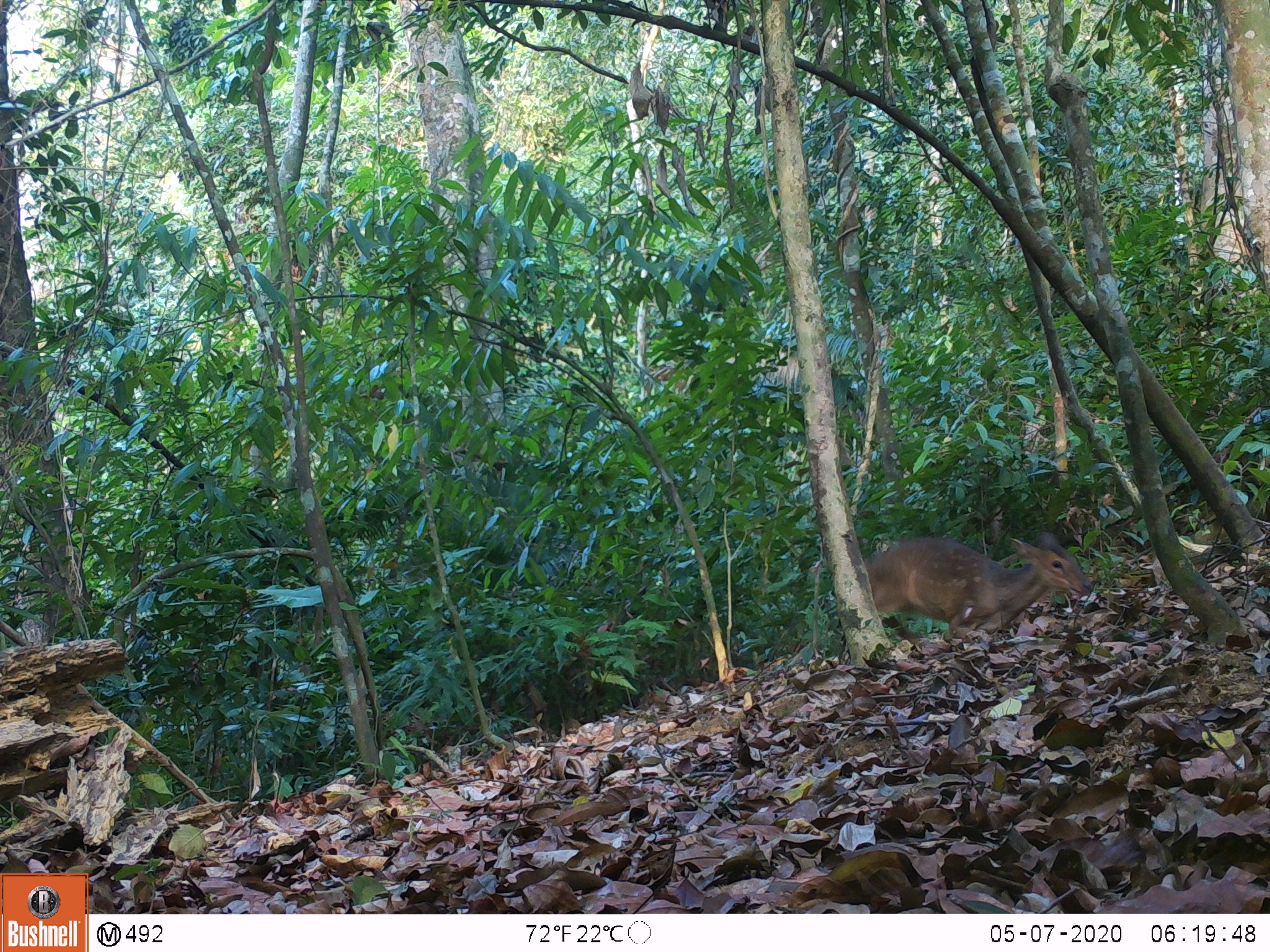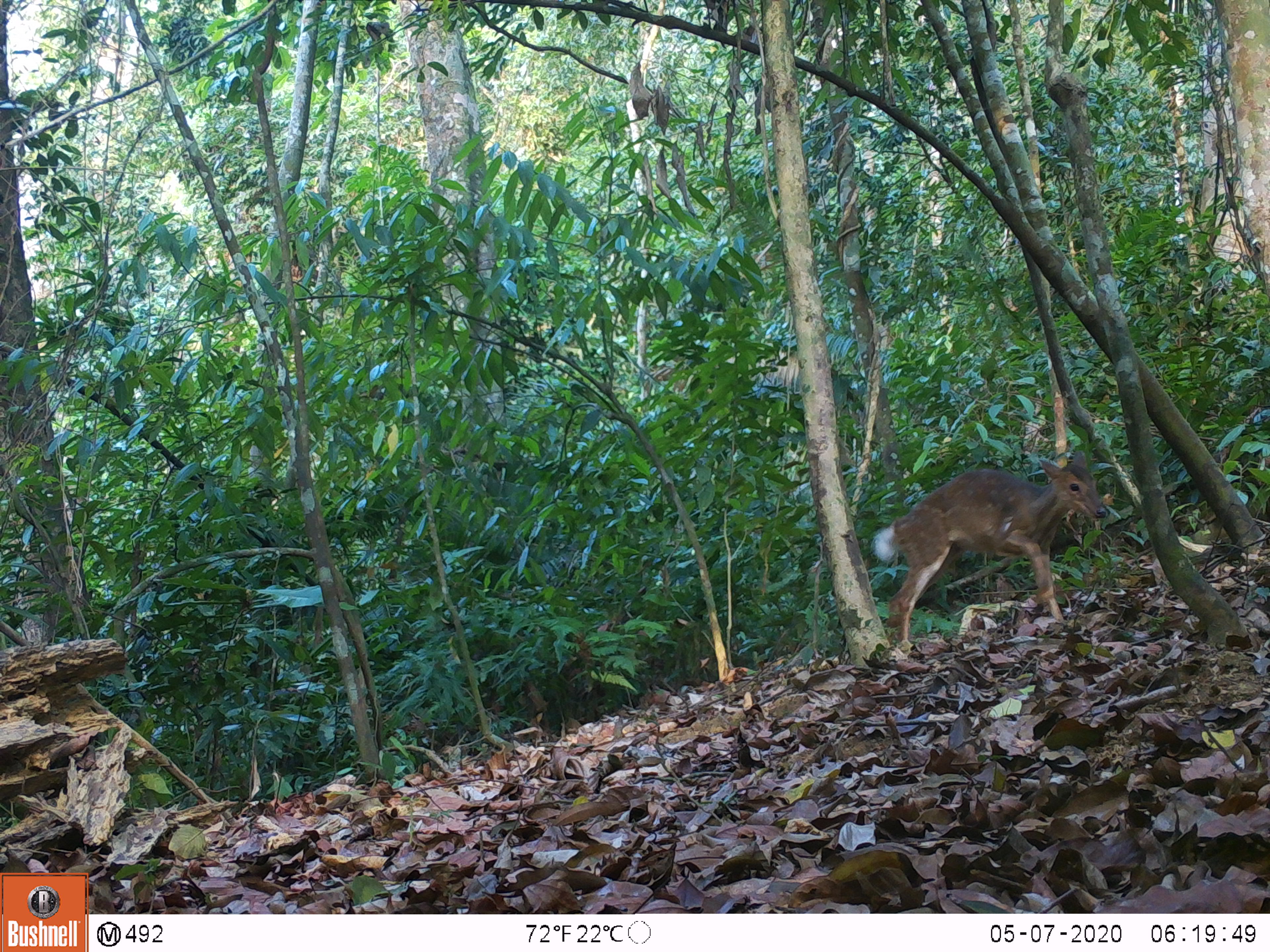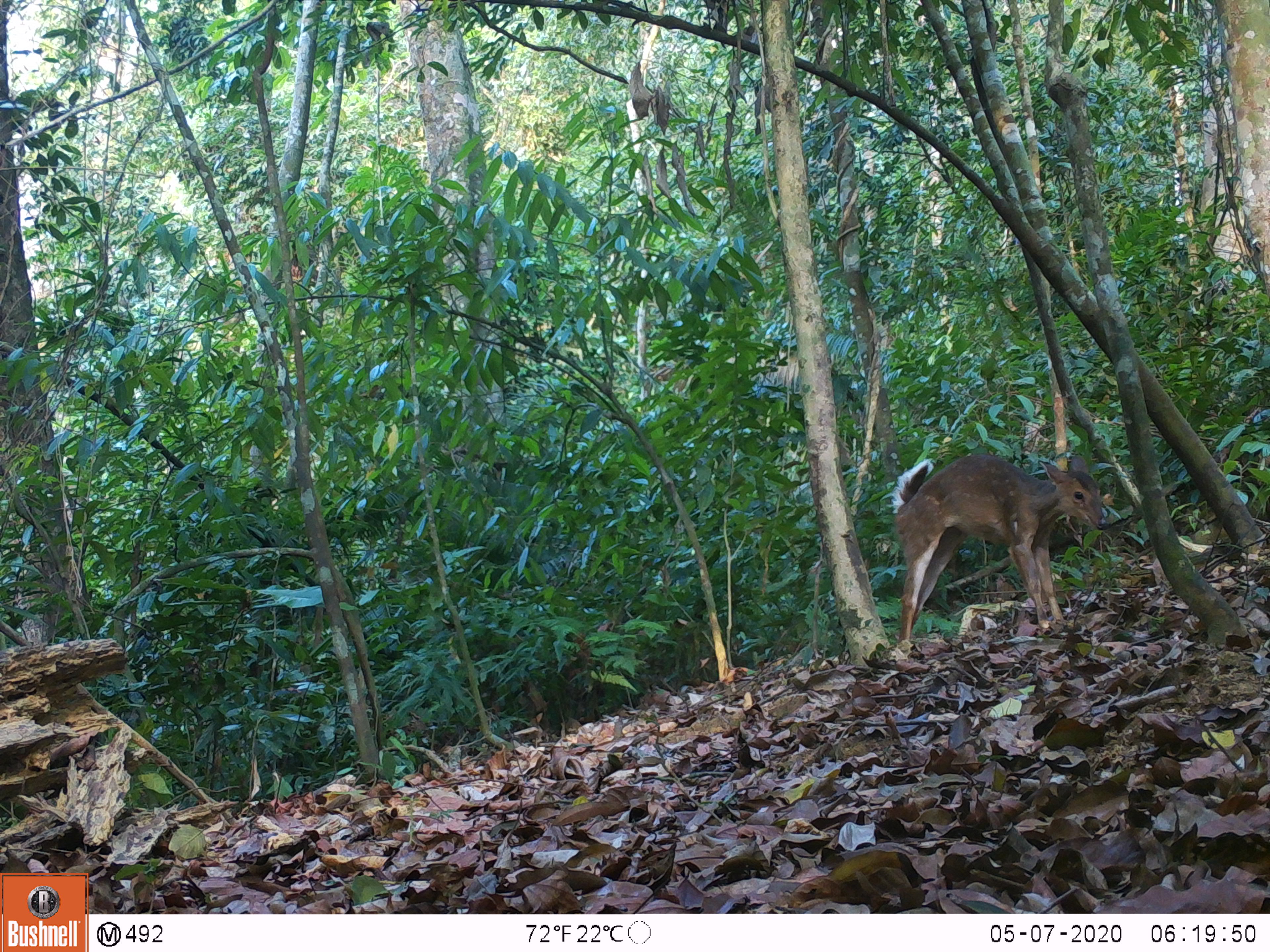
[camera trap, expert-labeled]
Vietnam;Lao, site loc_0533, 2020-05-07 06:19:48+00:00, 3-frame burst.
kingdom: Animalia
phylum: Chordata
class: Mammalia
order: Artiodactyla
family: Cervidae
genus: Muntiacus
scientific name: Muntiacus vuquangensis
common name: large-antlered muntjac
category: large antlered muntjac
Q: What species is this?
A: Large antlered muntjac (large-antlered muntjac) (Muntiacus vuquangensis).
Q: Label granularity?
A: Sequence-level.